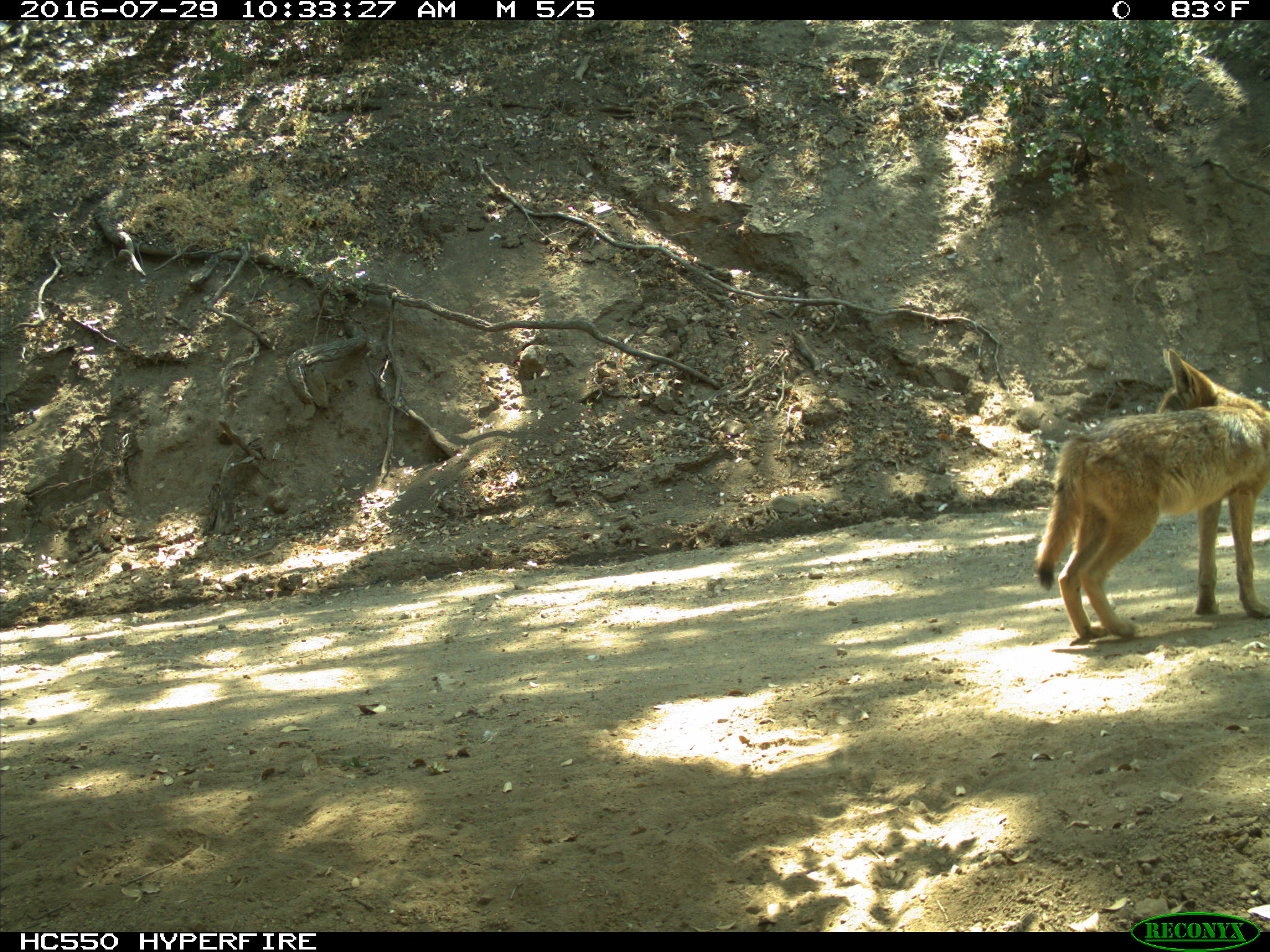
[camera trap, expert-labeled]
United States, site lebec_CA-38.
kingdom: Animalia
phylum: Chordata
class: Mammalia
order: Carnivora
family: Canidae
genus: Canis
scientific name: Canis latrans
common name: coyote